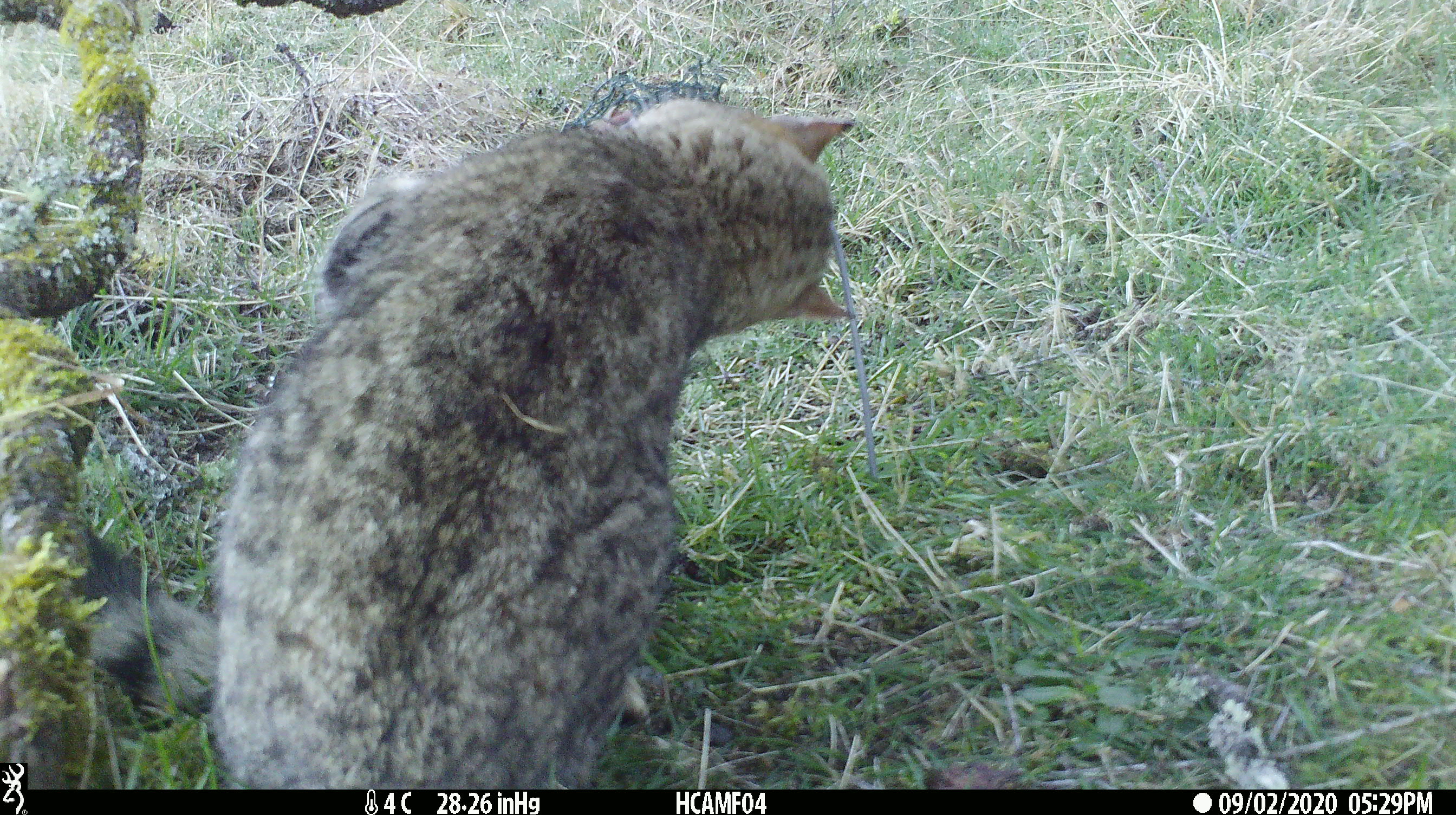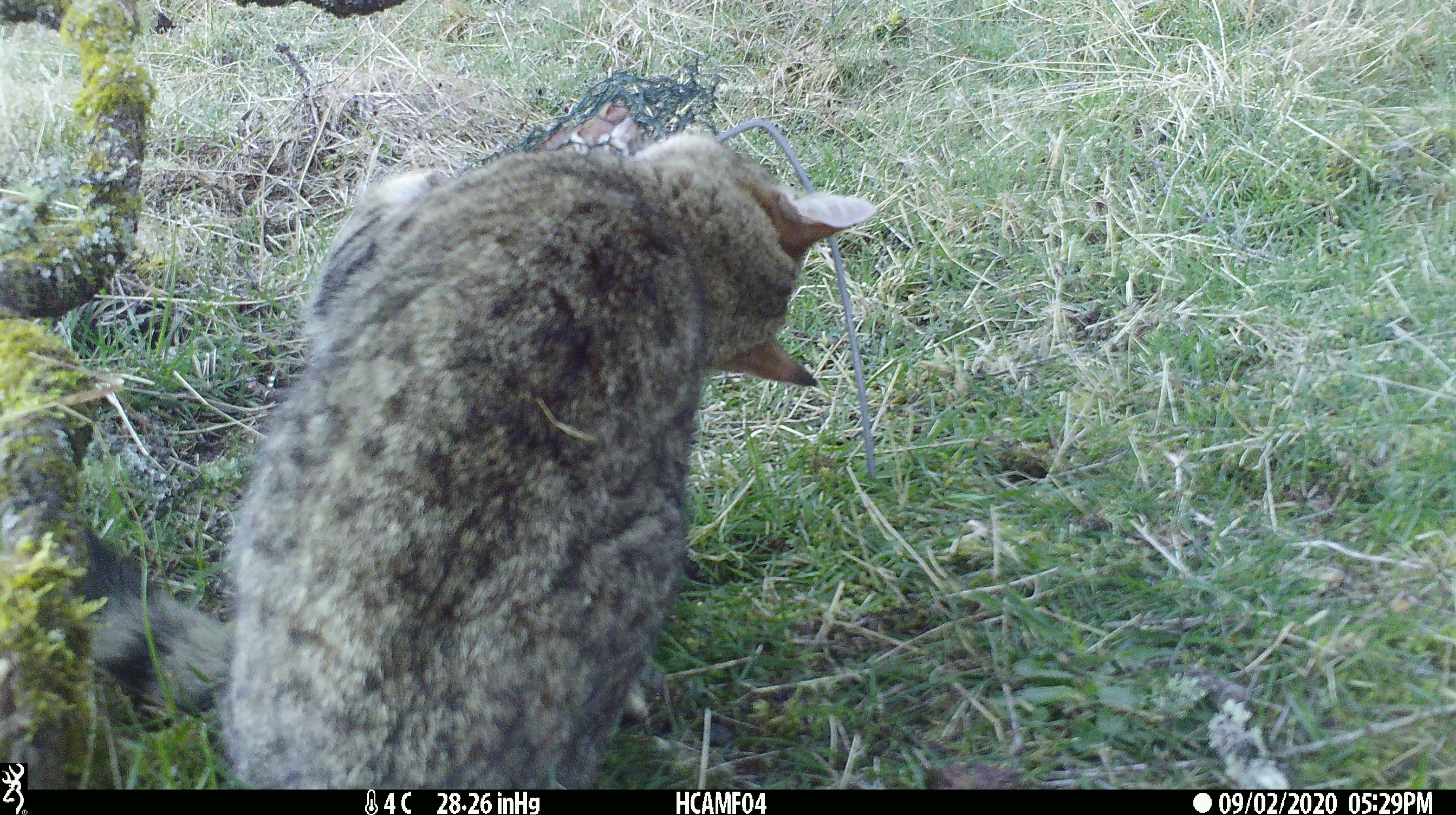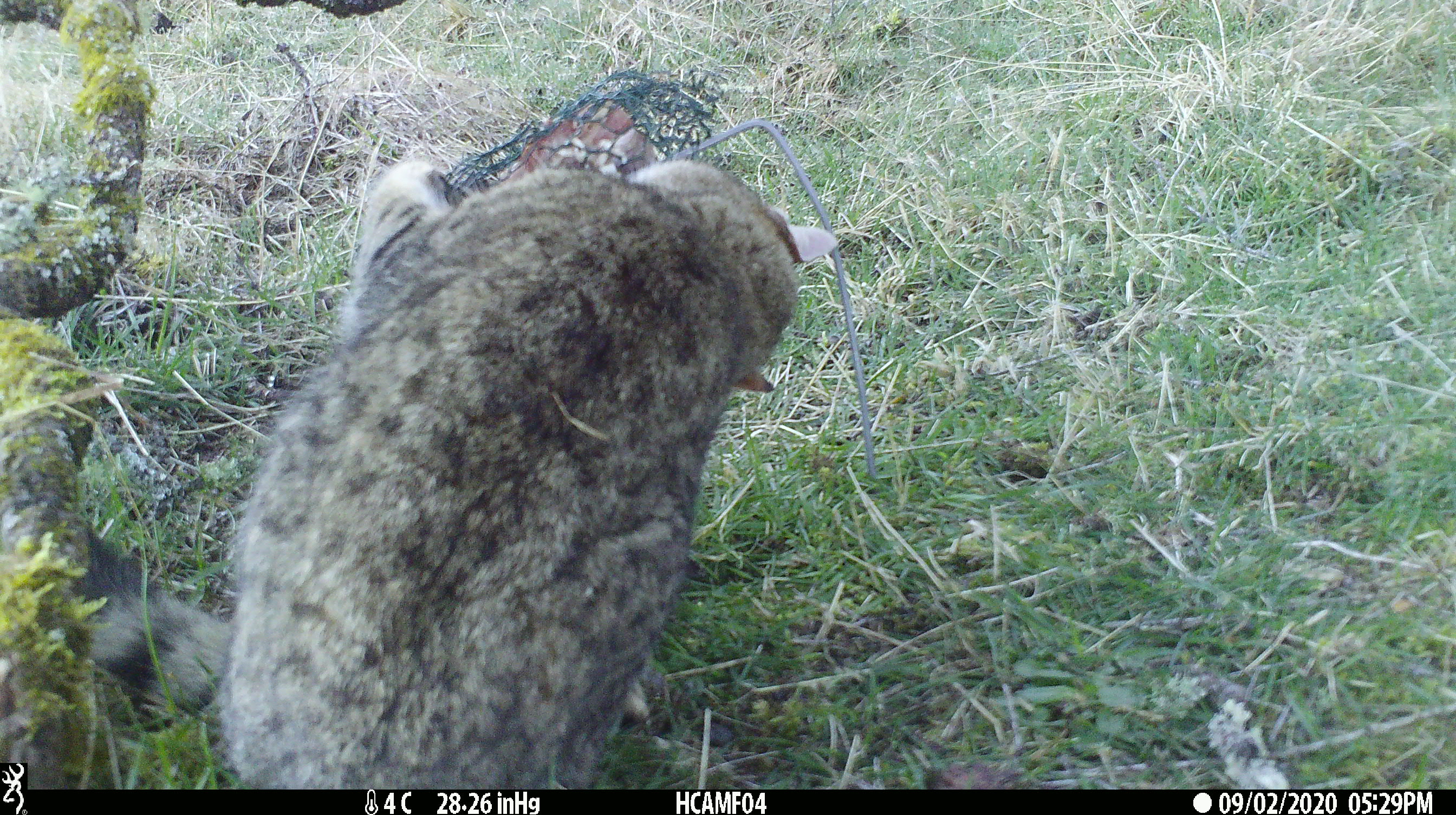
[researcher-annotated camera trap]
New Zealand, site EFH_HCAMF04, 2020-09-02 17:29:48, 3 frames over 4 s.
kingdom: Animalia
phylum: Chordata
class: Mammalia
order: Carnivora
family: Felidae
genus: Felis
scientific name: Felis catus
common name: domestic cat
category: cat